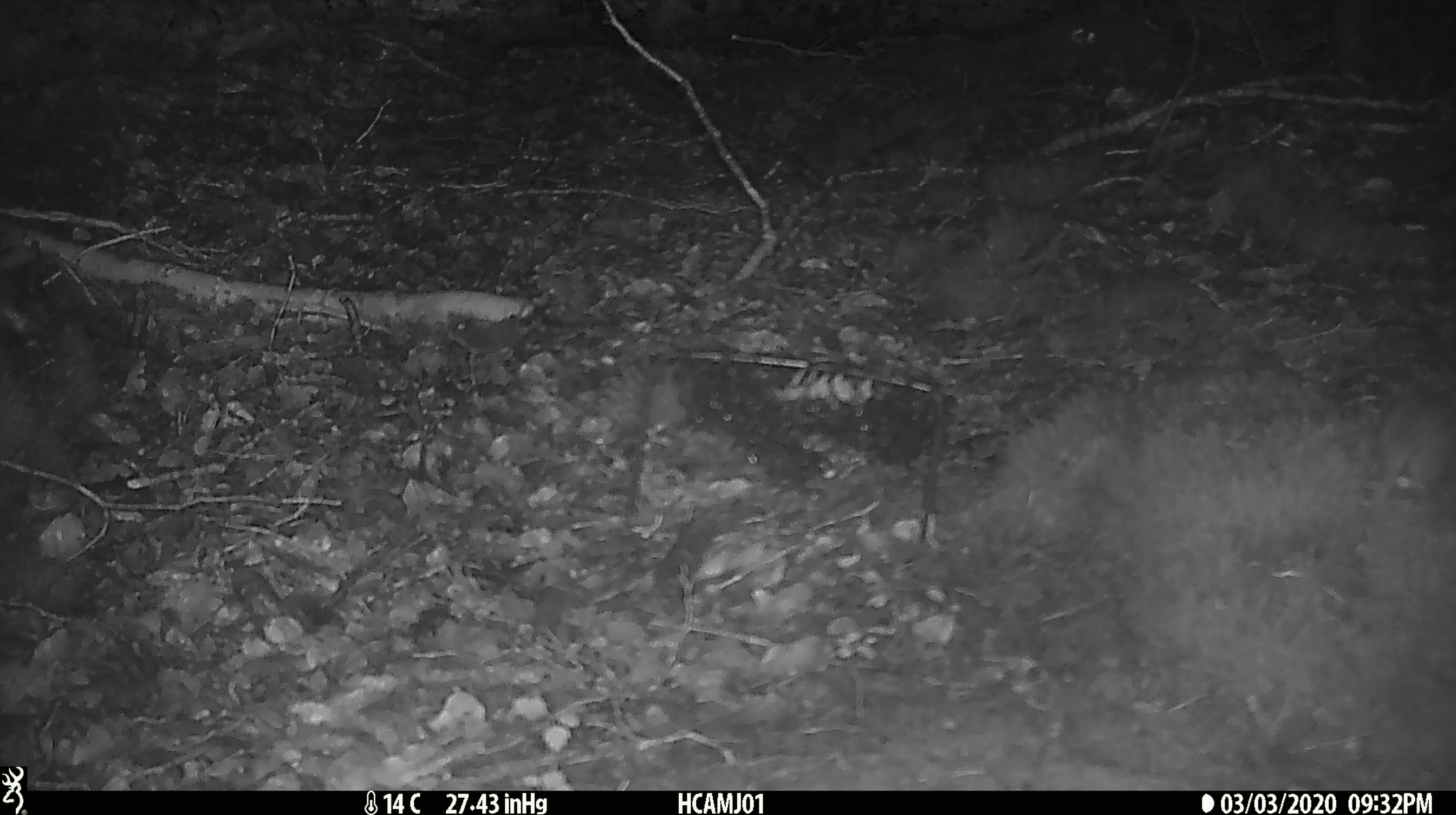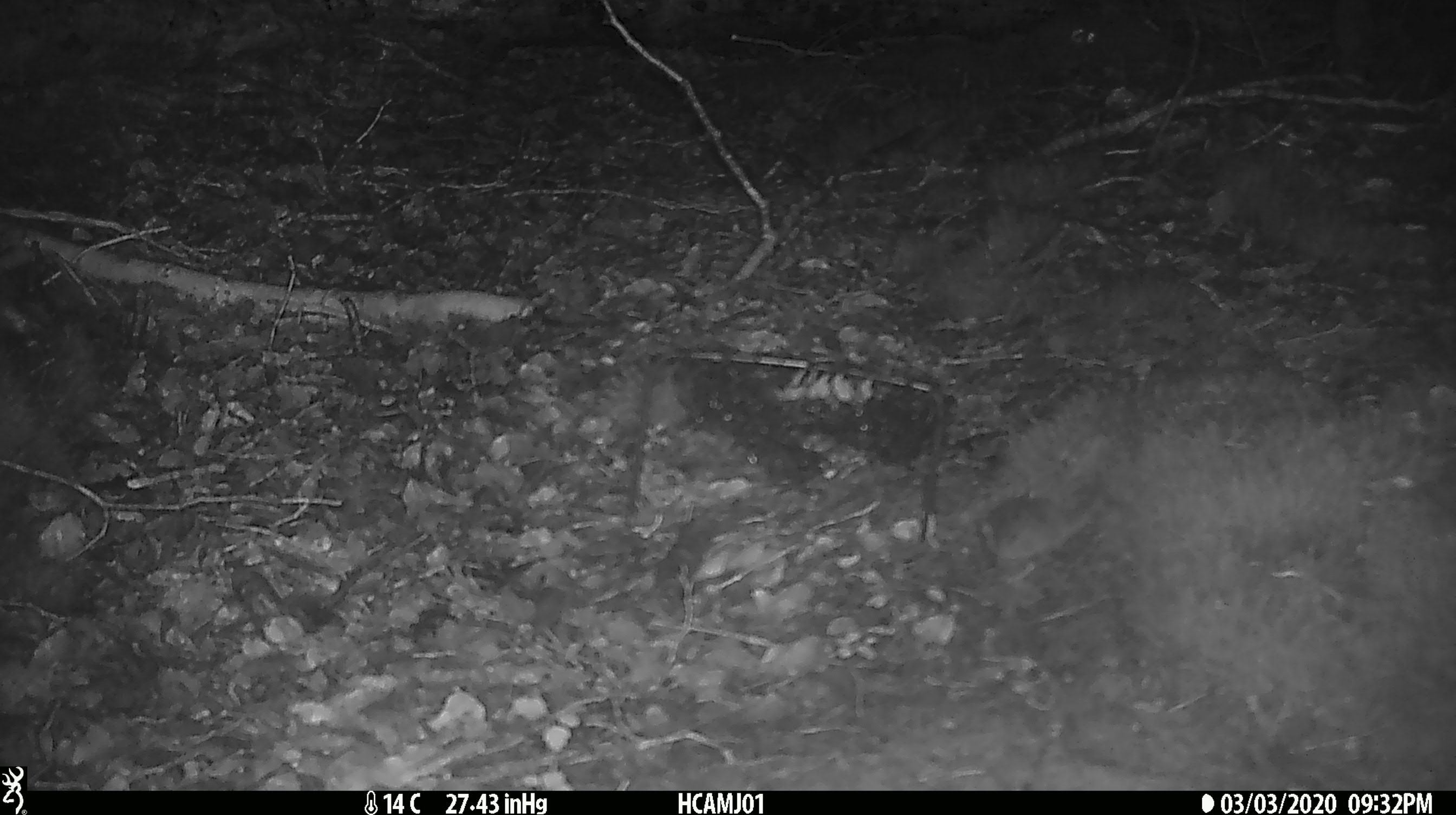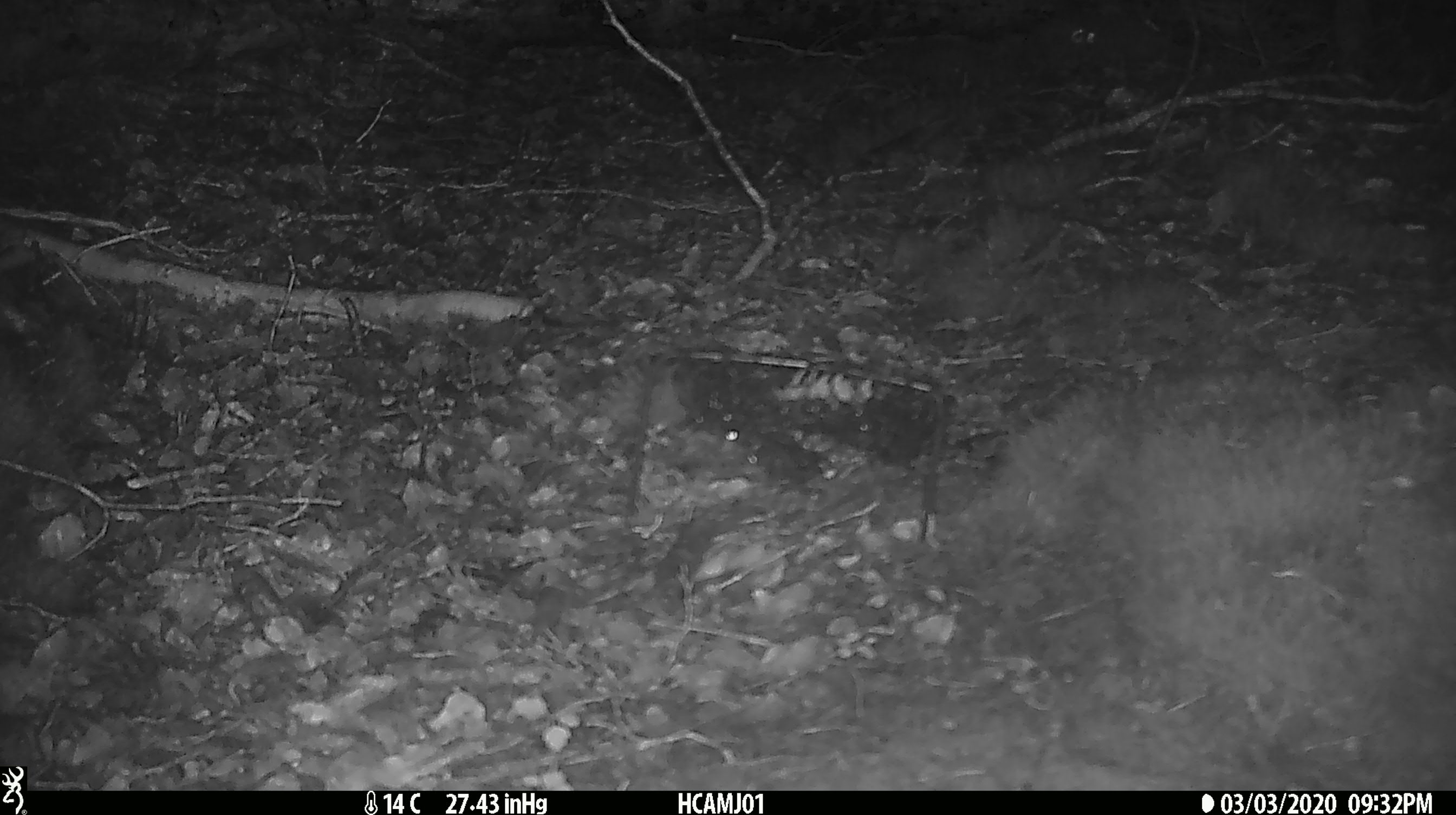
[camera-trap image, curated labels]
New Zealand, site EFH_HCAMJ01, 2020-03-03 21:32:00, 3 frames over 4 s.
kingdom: Animalia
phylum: Chordata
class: Mammalia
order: Rodentia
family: Muridae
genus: Mus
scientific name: Mus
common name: mouse